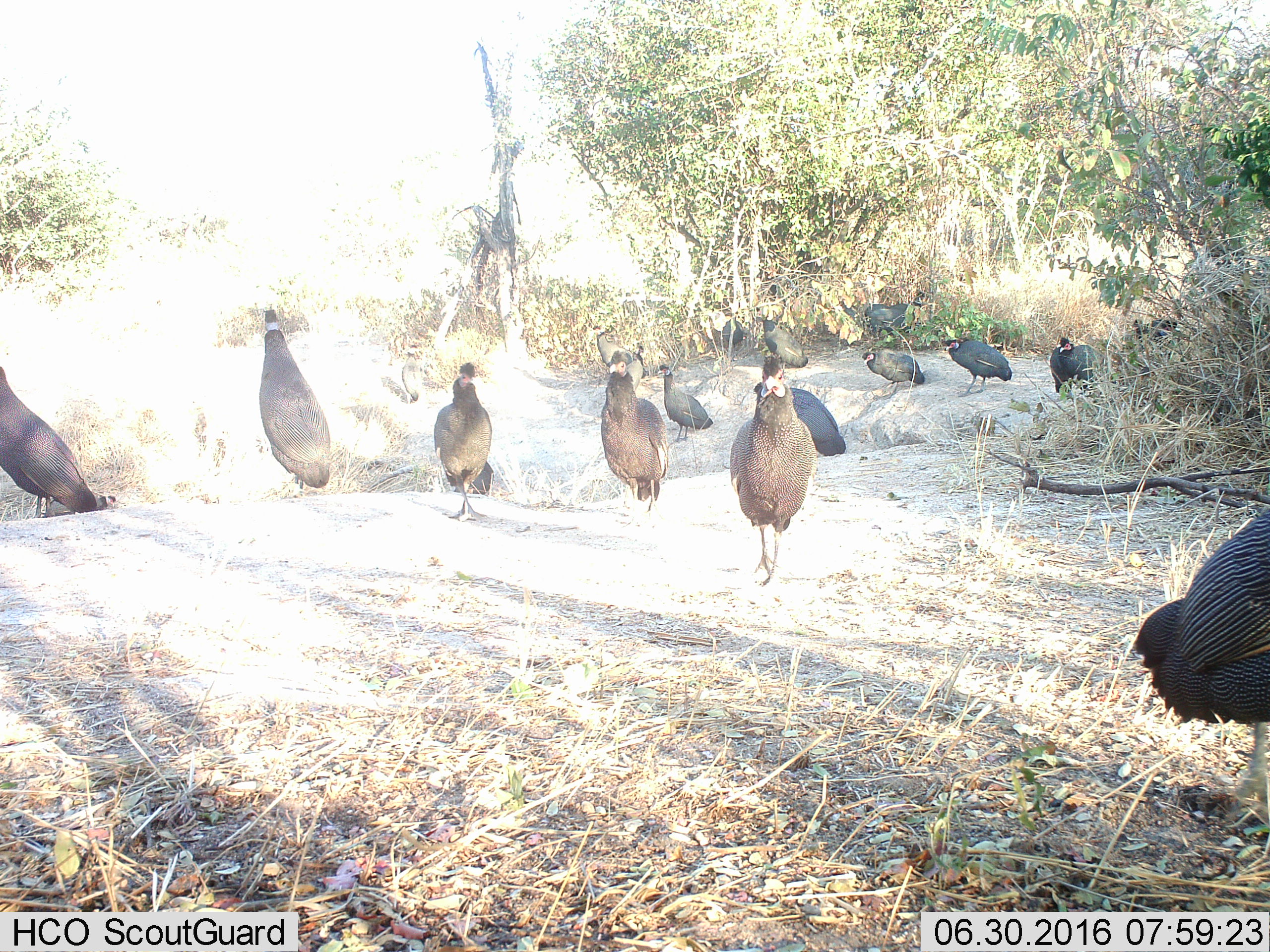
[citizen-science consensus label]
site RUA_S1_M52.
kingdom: Animalia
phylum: Chordata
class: Aves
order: Galliformes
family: Numididae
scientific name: Numididae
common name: guineafowl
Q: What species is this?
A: Guineafowl (Numididae).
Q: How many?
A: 11-50.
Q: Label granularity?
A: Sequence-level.